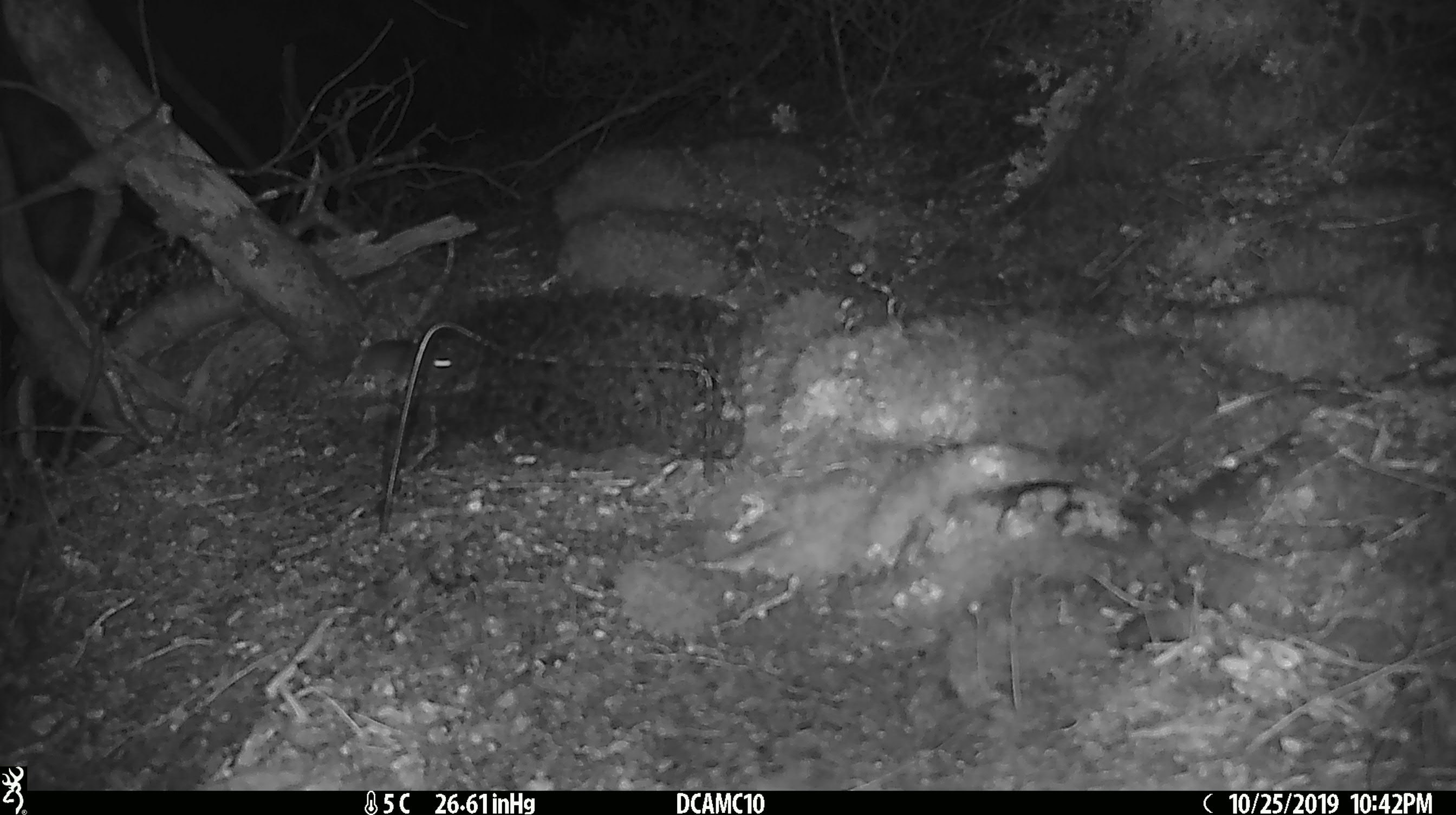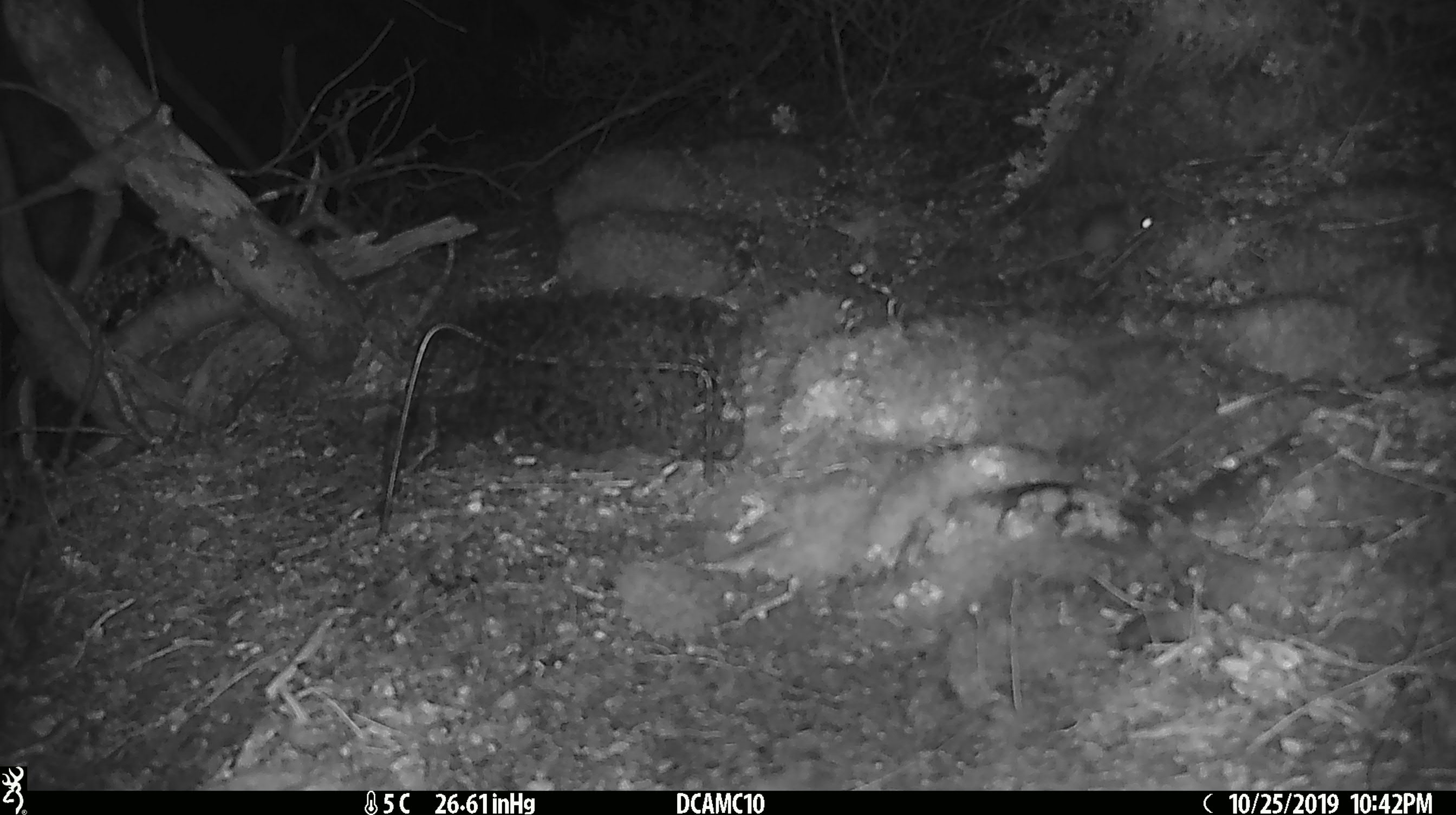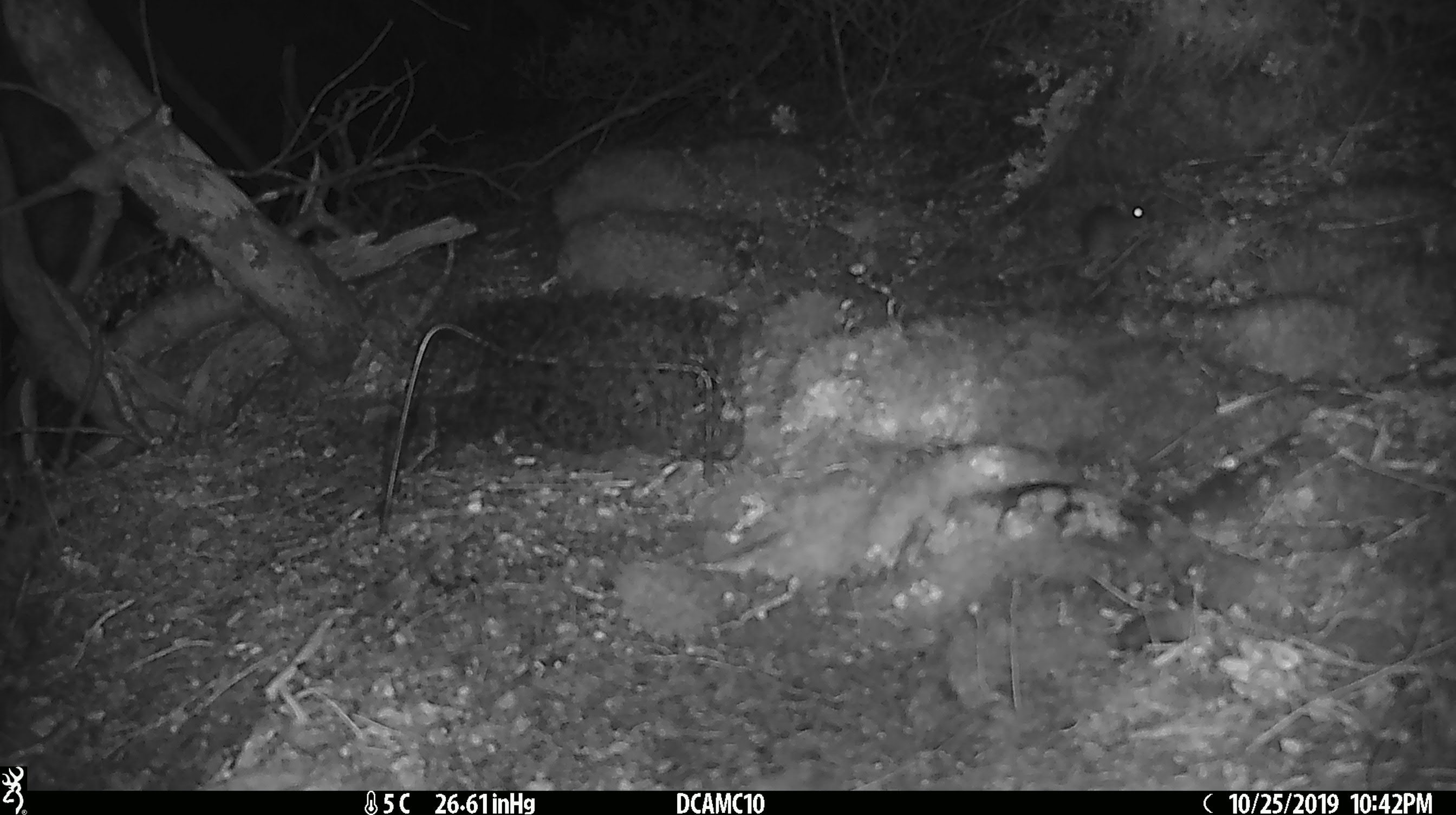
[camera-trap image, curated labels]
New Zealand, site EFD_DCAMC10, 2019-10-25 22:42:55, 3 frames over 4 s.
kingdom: Animalia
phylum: Chordata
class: Mammalia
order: Rodentia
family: Muridae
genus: Mus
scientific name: Mus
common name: mouse